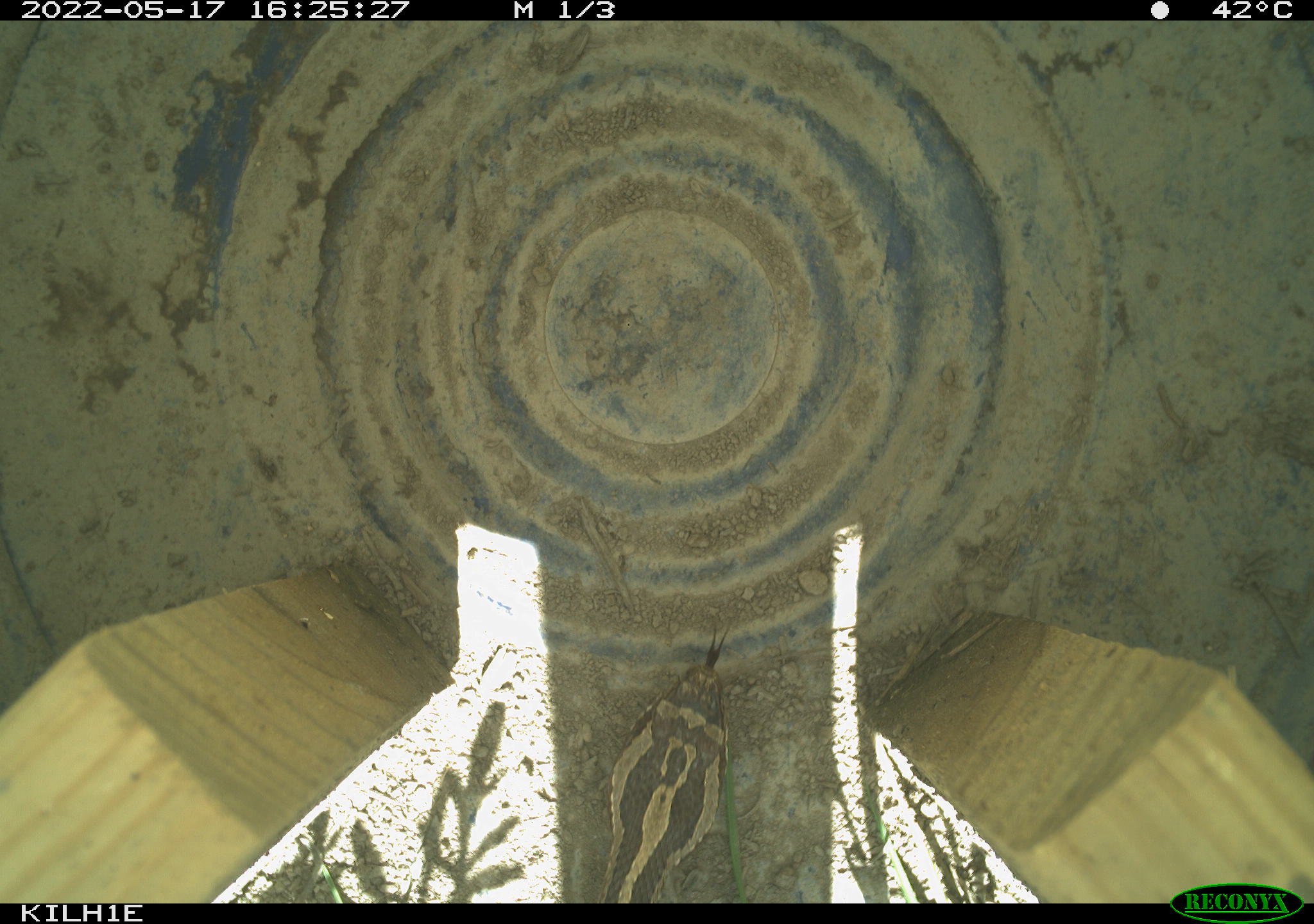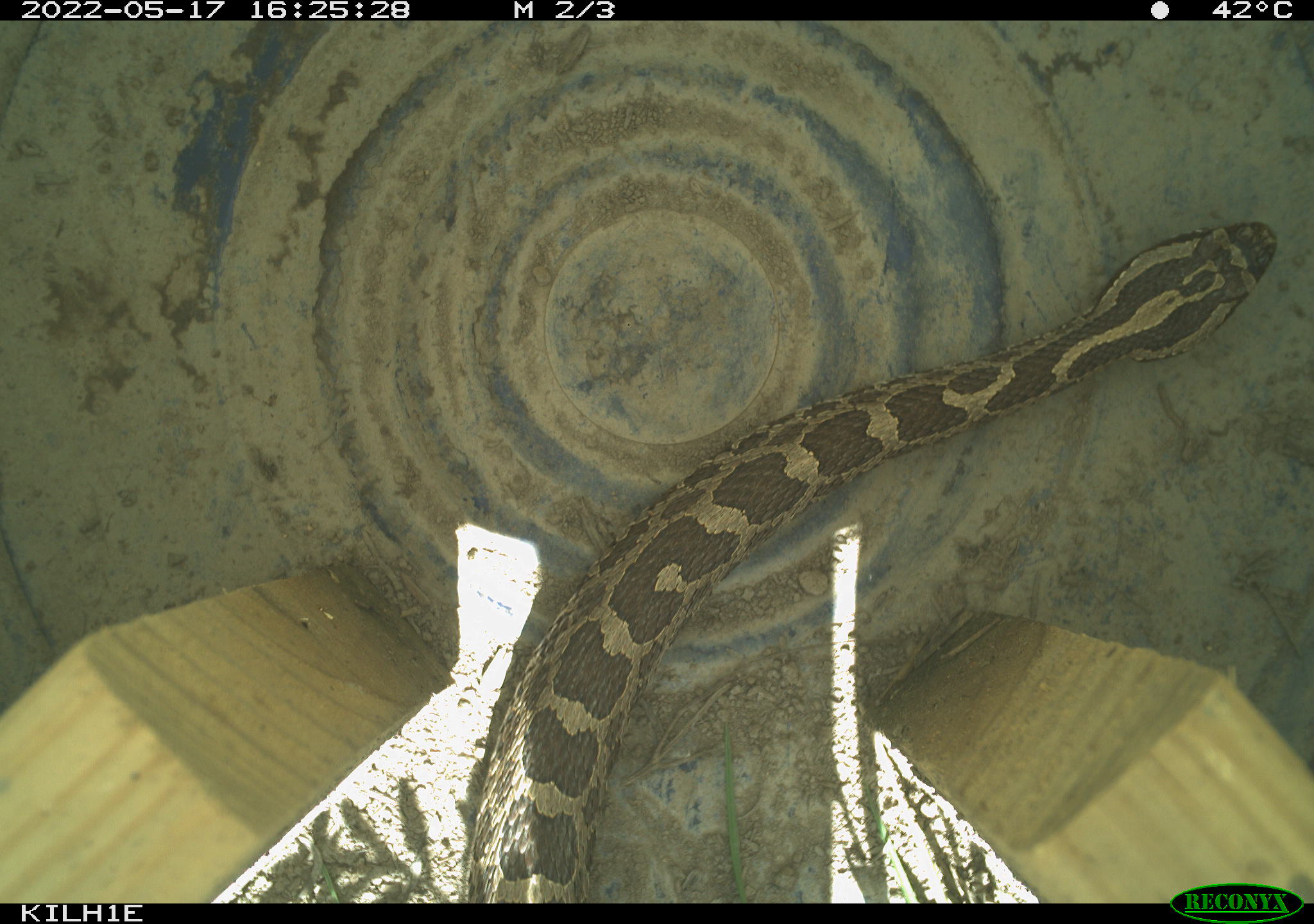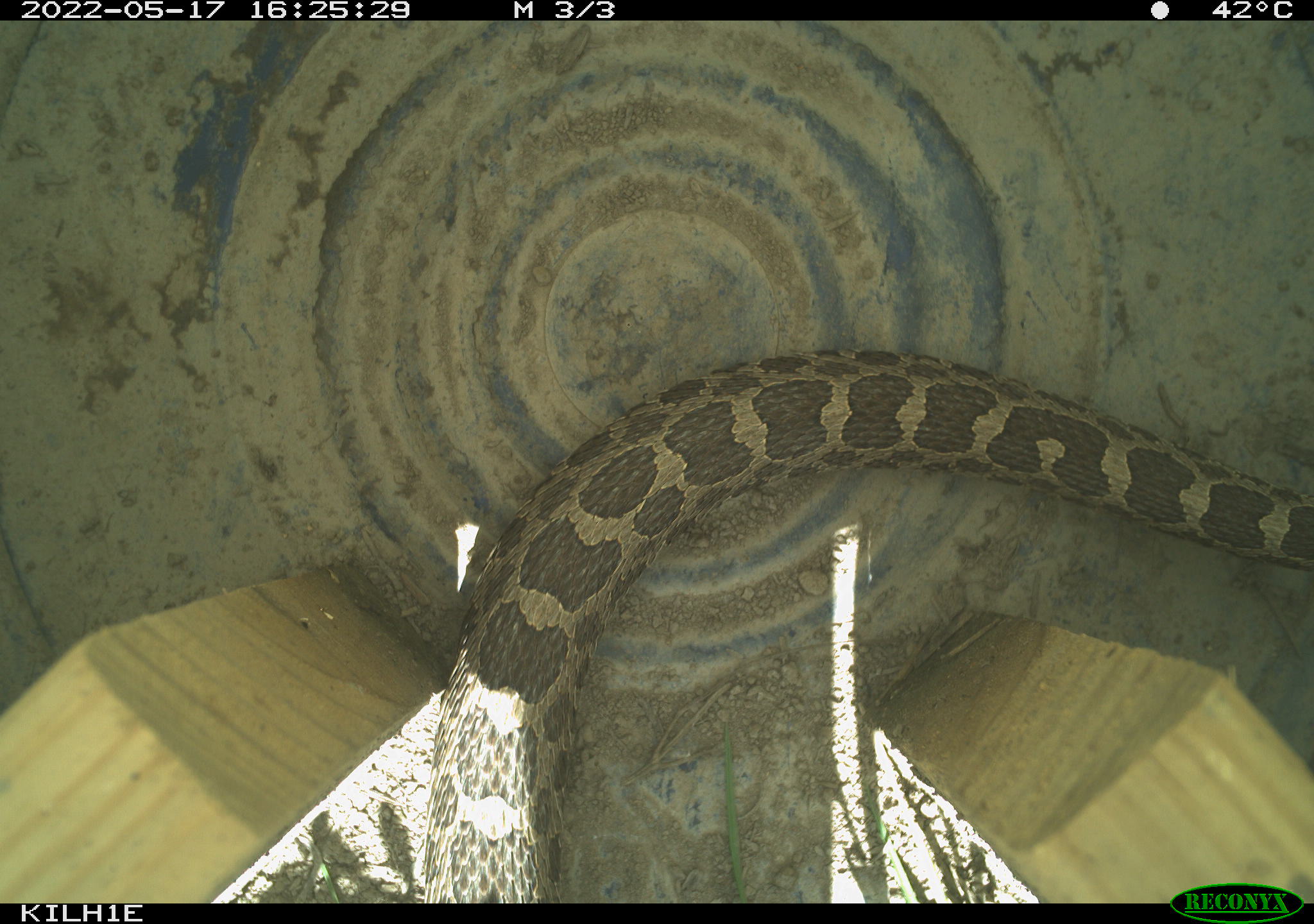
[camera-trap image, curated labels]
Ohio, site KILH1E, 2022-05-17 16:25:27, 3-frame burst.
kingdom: Animalia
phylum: Chordata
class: Reptilia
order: Squamata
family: Viperidae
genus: Sistrurus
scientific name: Sistrurus catenatus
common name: eastern massasauga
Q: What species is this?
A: Eastern massasauga (Sistrurus catenatus).